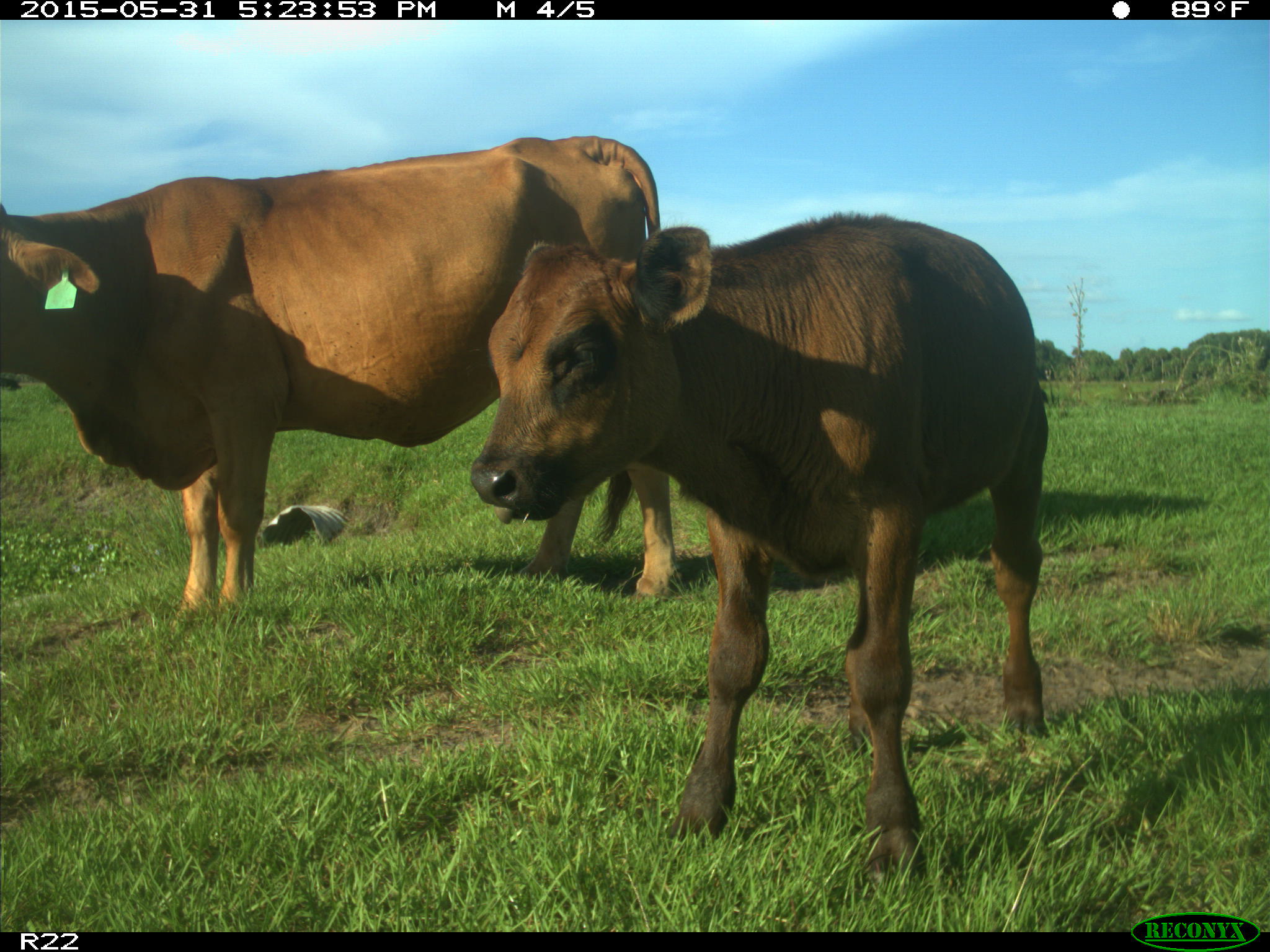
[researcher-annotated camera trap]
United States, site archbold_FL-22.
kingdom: Animalia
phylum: Chordata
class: Mammalia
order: Artiodactyla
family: Bovidae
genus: Bos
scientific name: Bos taurus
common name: domestic cow